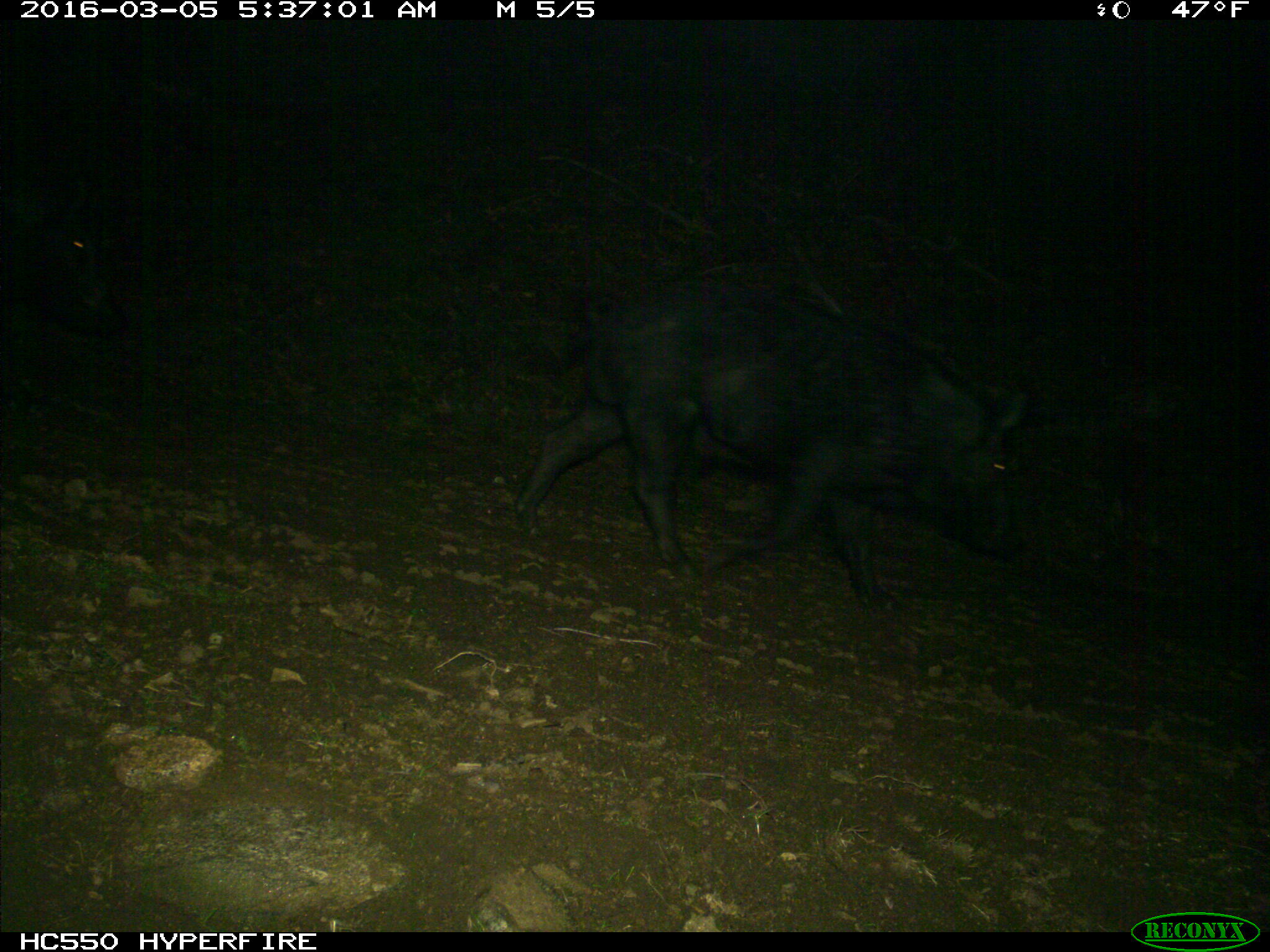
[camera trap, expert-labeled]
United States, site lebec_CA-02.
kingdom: Animalia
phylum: Chordata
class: Mammalia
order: Artiodactyla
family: Suidae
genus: Sus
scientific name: Sus scrofa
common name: wild boar